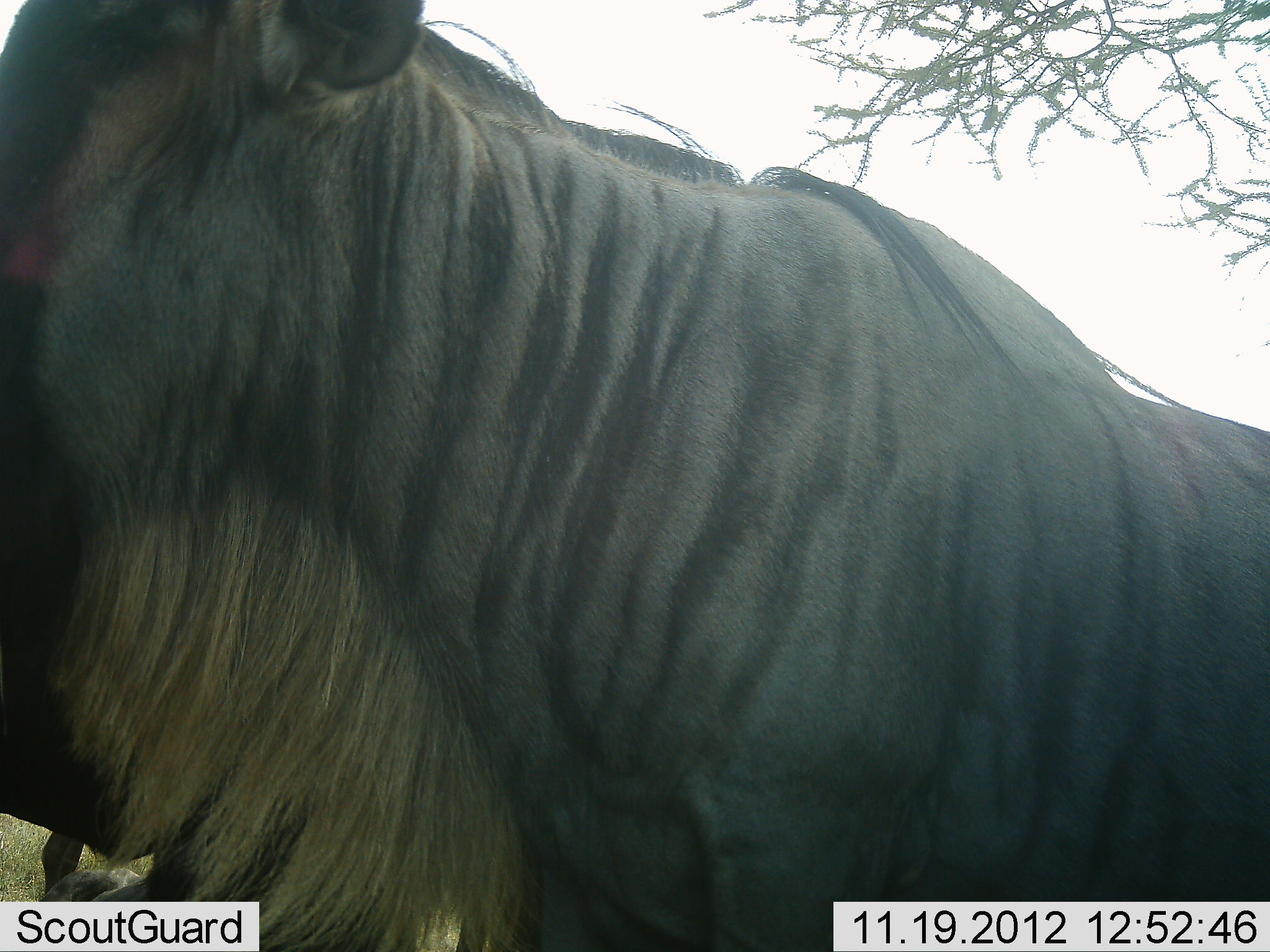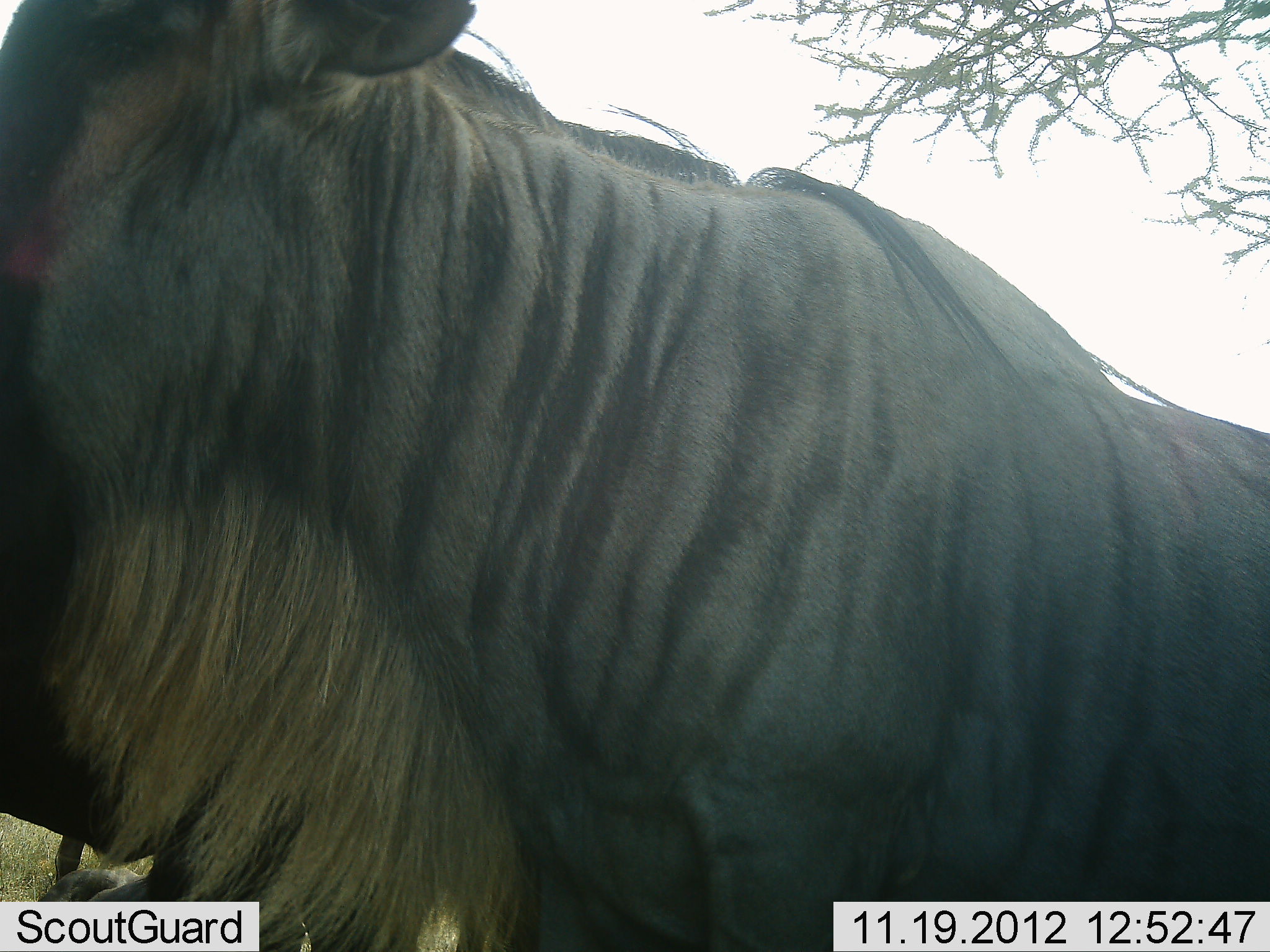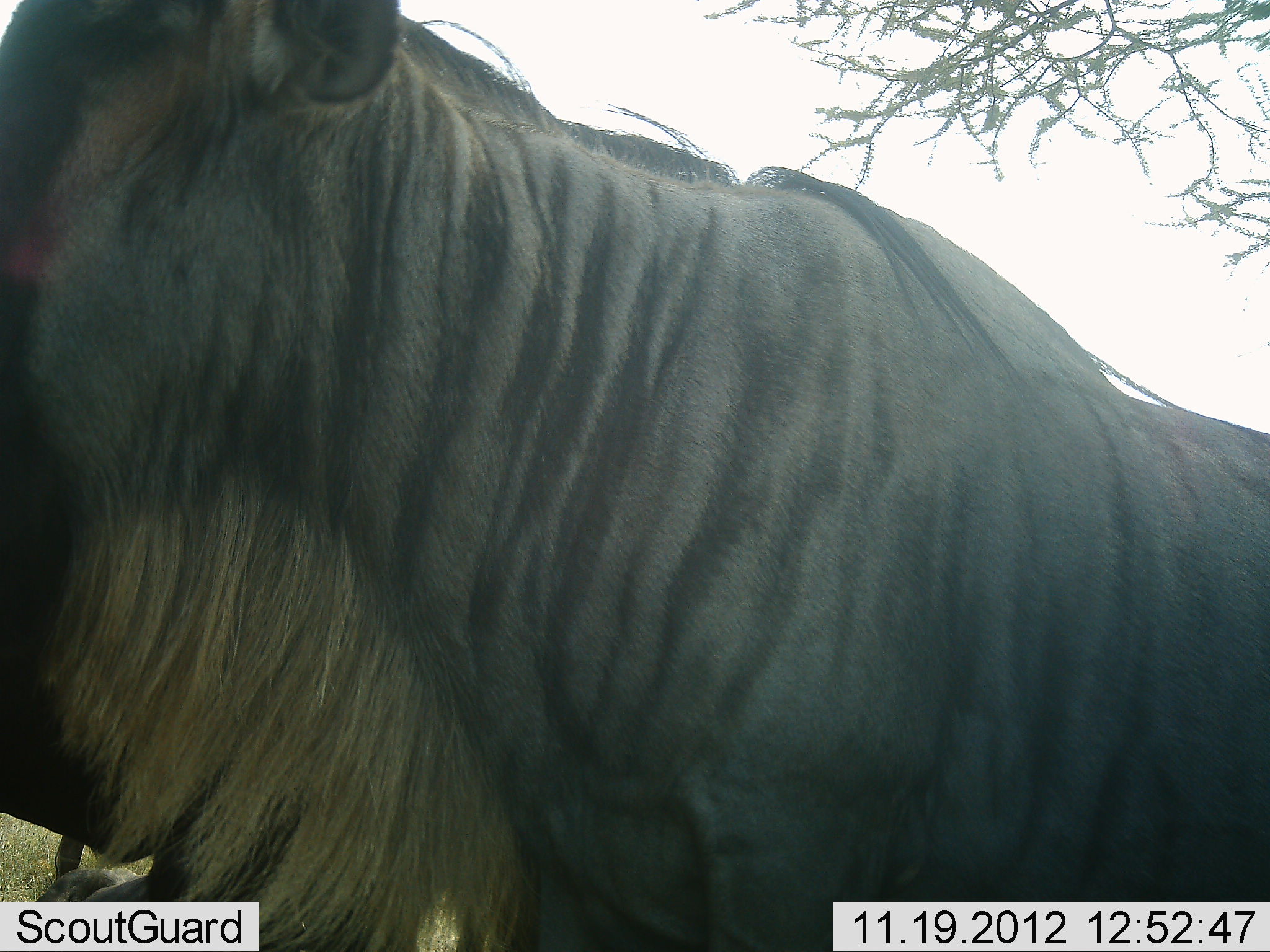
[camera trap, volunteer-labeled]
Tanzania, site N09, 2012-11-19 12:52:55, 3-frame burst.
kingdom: Animalia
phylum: Chordata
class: Mammalia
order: Artiodactyla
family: Bovidae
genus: Connochaetes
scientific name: Connochaetes taurinus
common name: blue wildebeest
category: wildebeest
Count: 1.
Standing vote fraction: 100%.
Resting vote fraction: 0%.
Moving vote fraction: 0%.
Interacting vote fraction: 0%.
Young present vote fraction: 0%.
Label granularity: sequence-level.